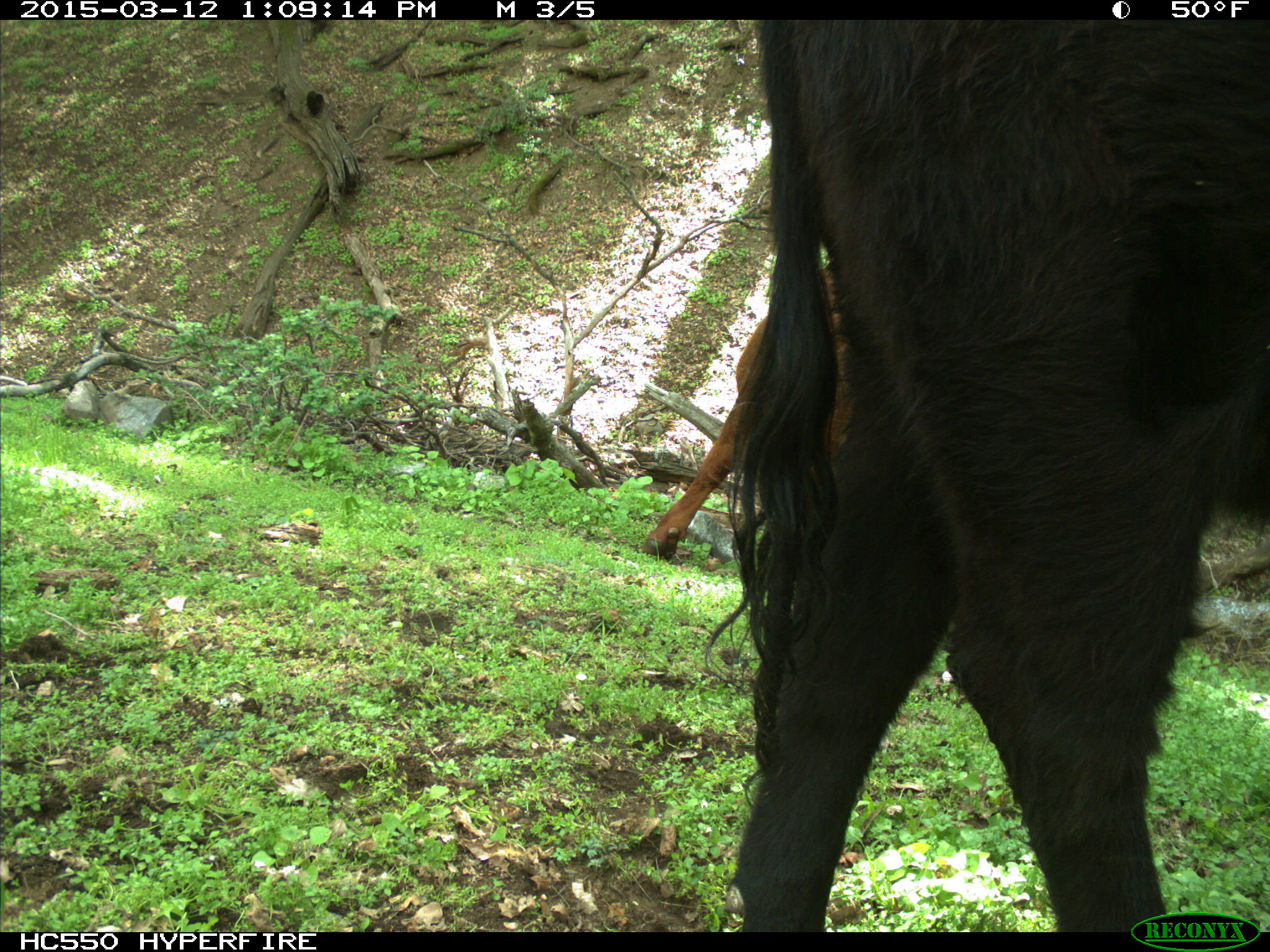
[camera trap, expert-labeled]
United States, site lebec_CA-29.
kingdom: Animalia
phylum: Chordata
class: Mammalia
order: Artiodactyla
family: Bovidae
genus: Bos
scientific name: Bos taurus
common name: domestic cow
Bos taurus (domestic cow).